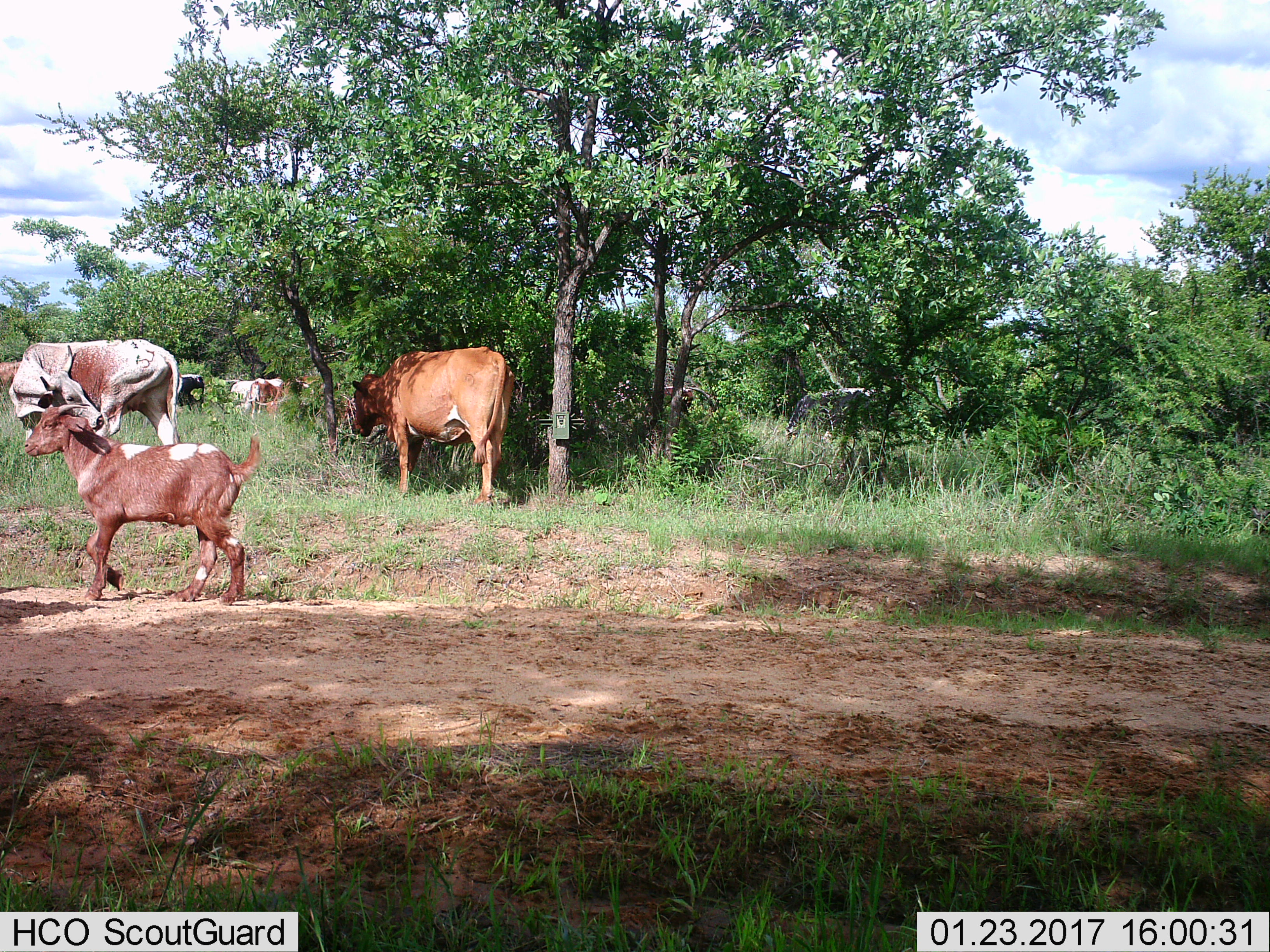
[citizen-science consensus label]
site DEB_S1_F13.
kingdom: Animalia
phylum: Chordata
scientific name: Vertebrata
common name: domestic animal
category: domesticanimal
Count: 6.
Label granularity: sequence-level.